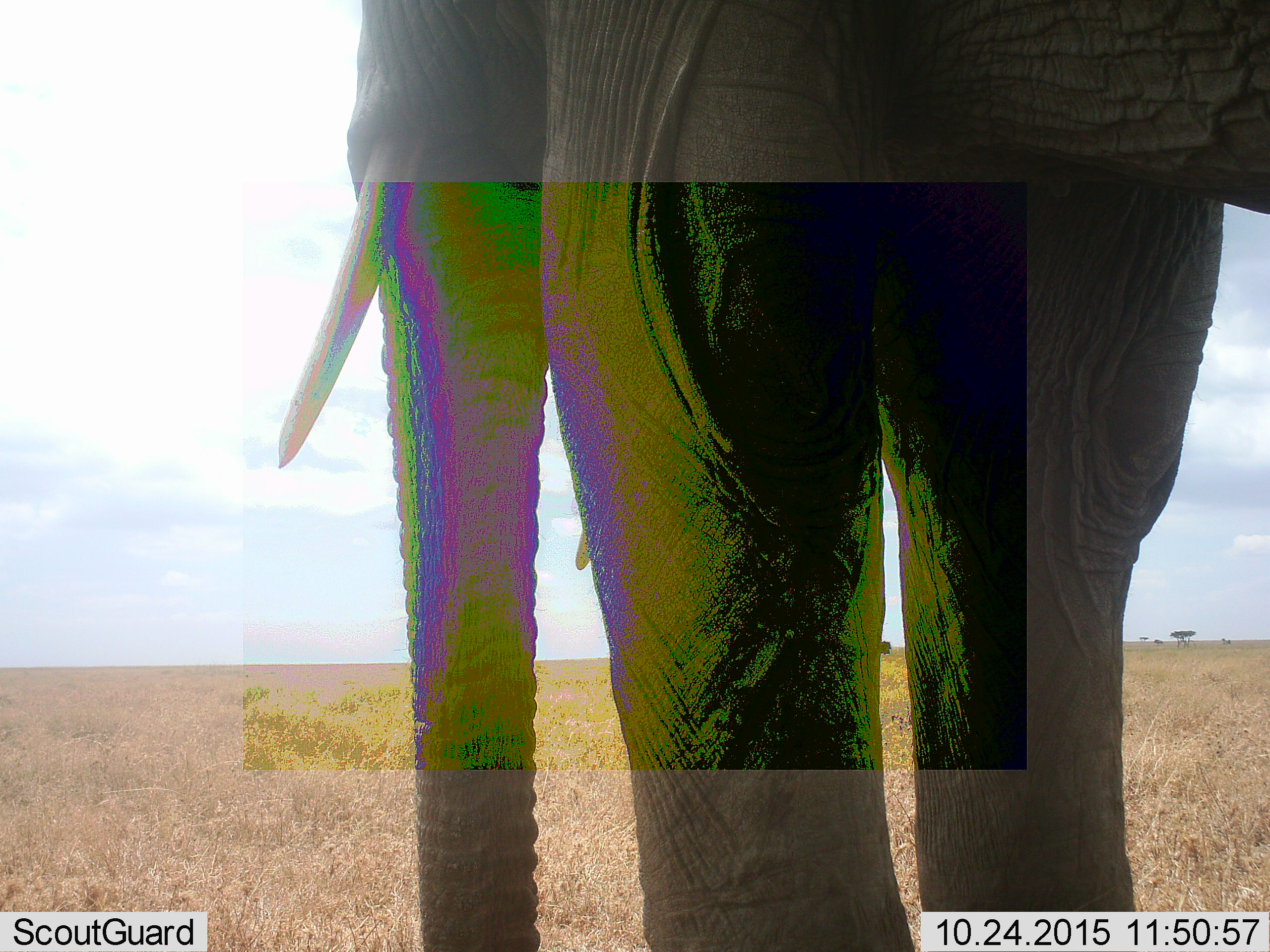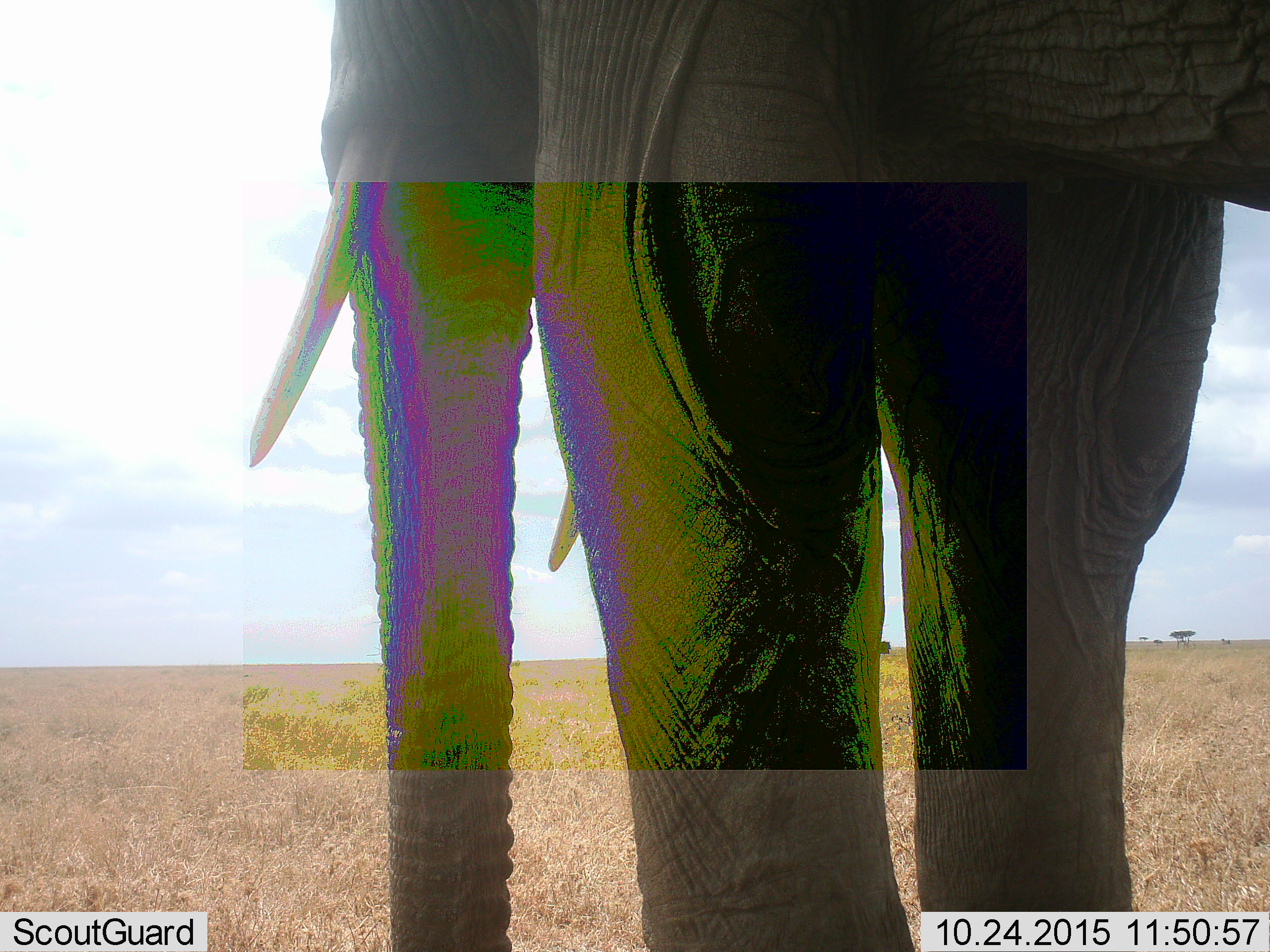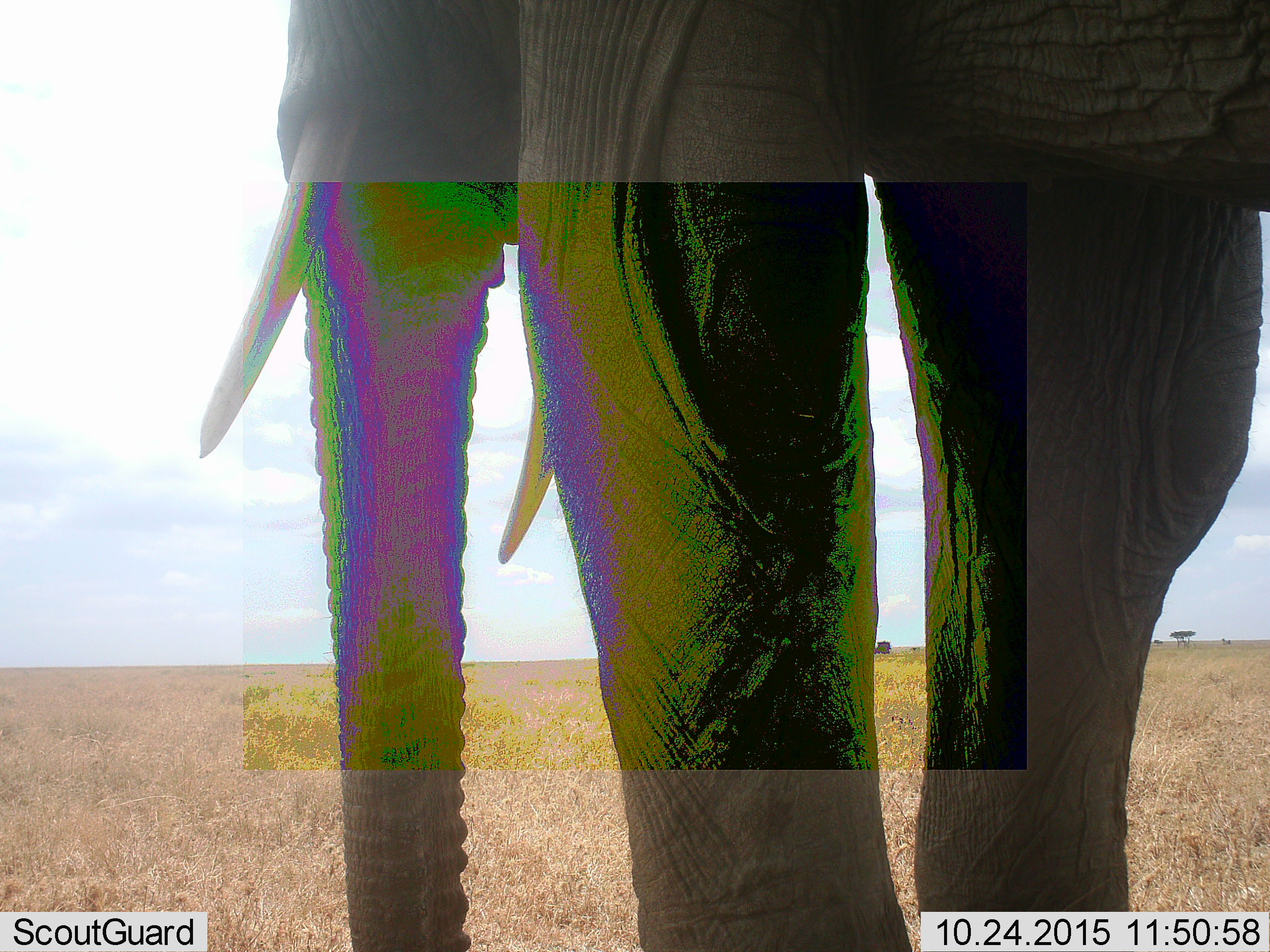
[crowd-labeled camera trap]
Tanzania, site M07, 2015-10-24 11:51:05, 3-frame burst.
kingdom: Animalia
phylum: Chordata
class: Mammalia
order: Proboscidea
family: Elephantidae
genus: Loxodonta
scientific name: Loxodonta africana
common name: african bush elephant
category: elephant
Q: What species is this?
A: Elephant (african bush elephant) (Loxodonta africana).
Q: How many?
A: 1.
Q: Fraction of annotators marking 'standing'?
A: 89%.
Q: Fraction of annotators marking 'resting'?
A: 0%.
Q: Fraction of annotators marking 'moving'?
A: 11%.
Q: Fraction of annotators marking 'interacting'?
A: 0%.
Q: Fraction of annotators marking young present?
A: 0%.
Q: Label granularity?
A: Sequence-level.